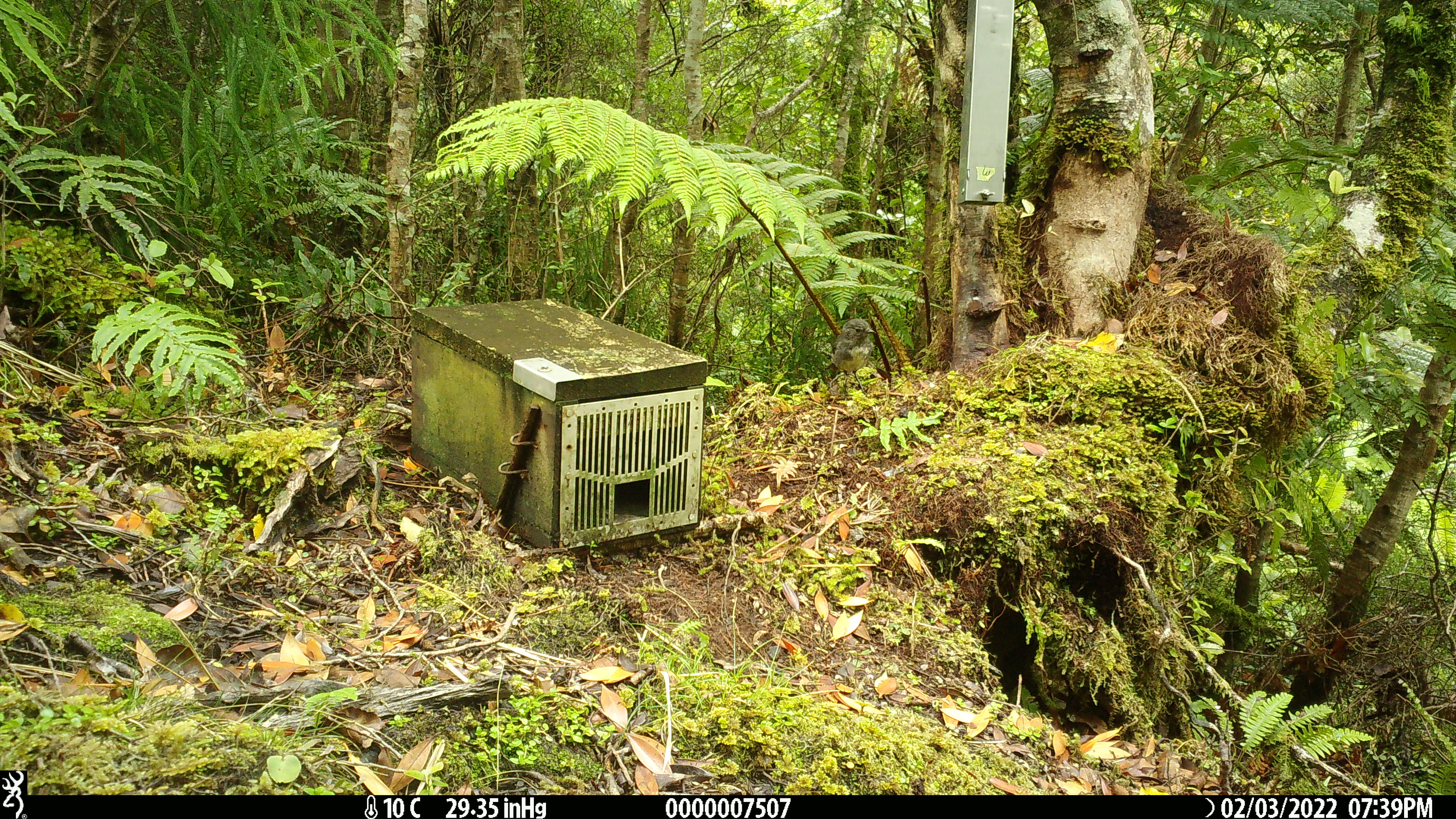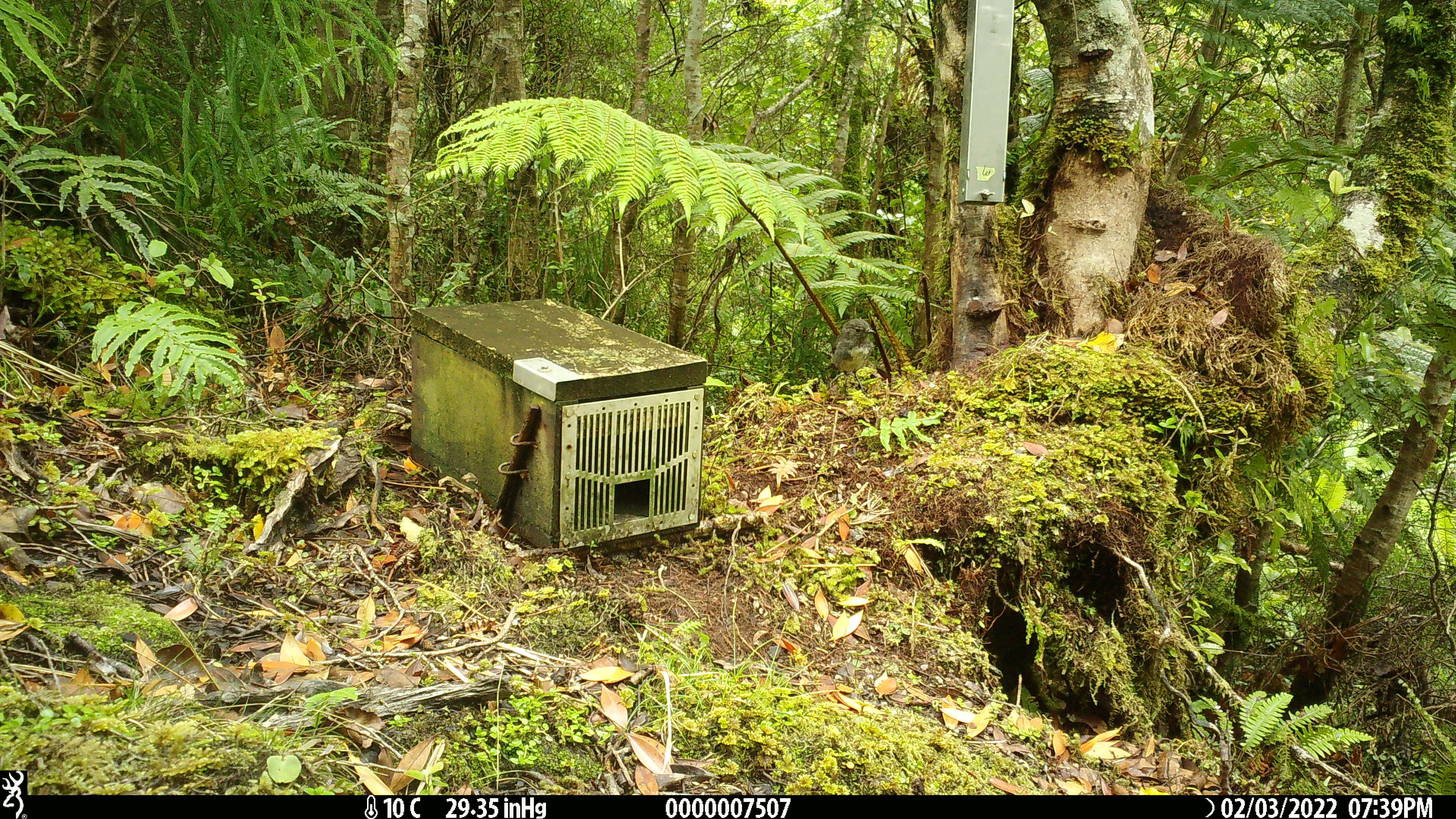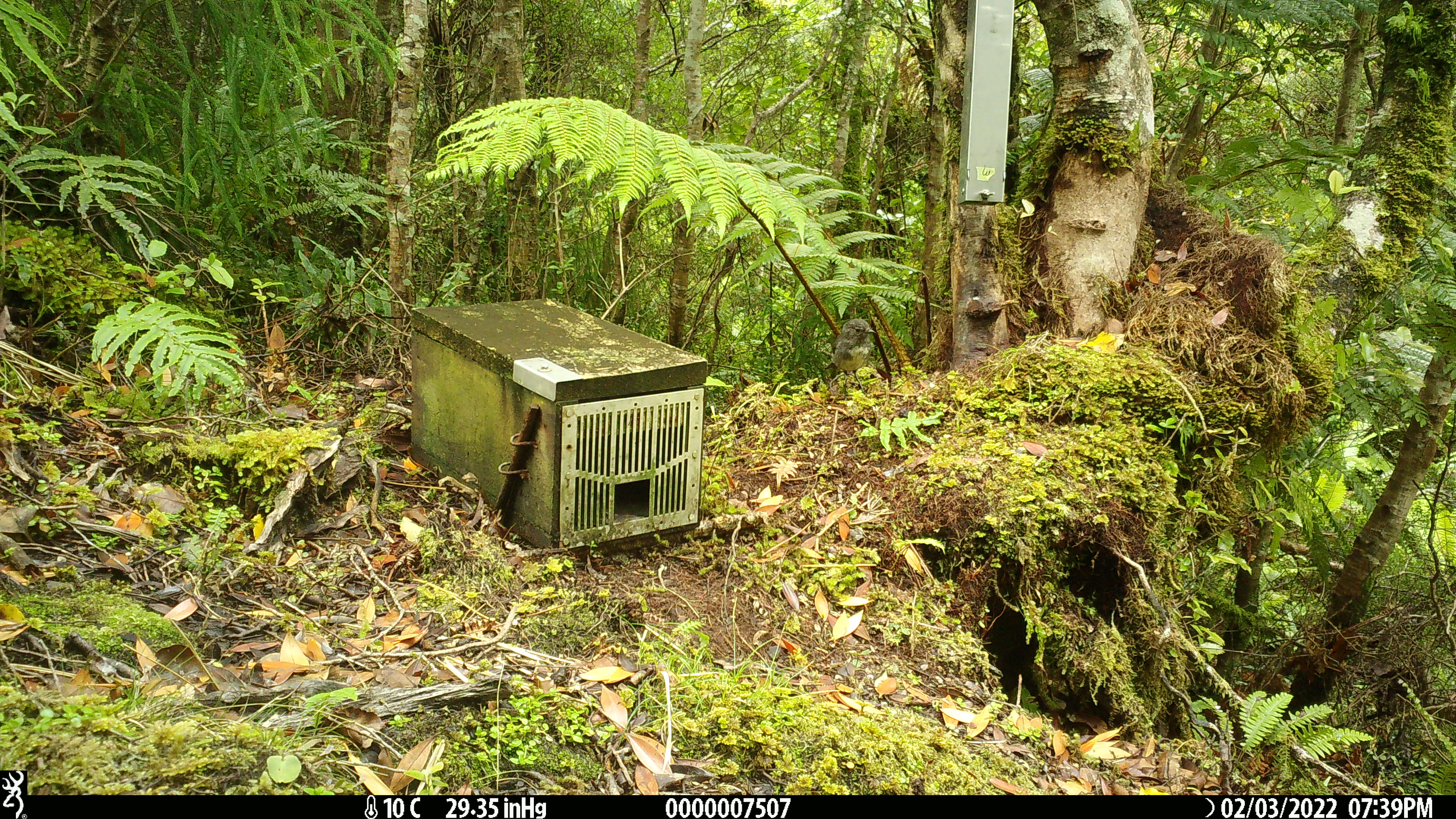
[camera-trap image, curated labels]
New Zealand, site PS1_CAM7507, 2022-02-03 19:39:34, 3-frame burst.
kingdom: Animalia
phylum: Chordata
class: Aves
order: Passeriformes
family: Petroicidae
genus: Petroica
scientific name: Petroica australis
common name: new zealand robin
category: robin